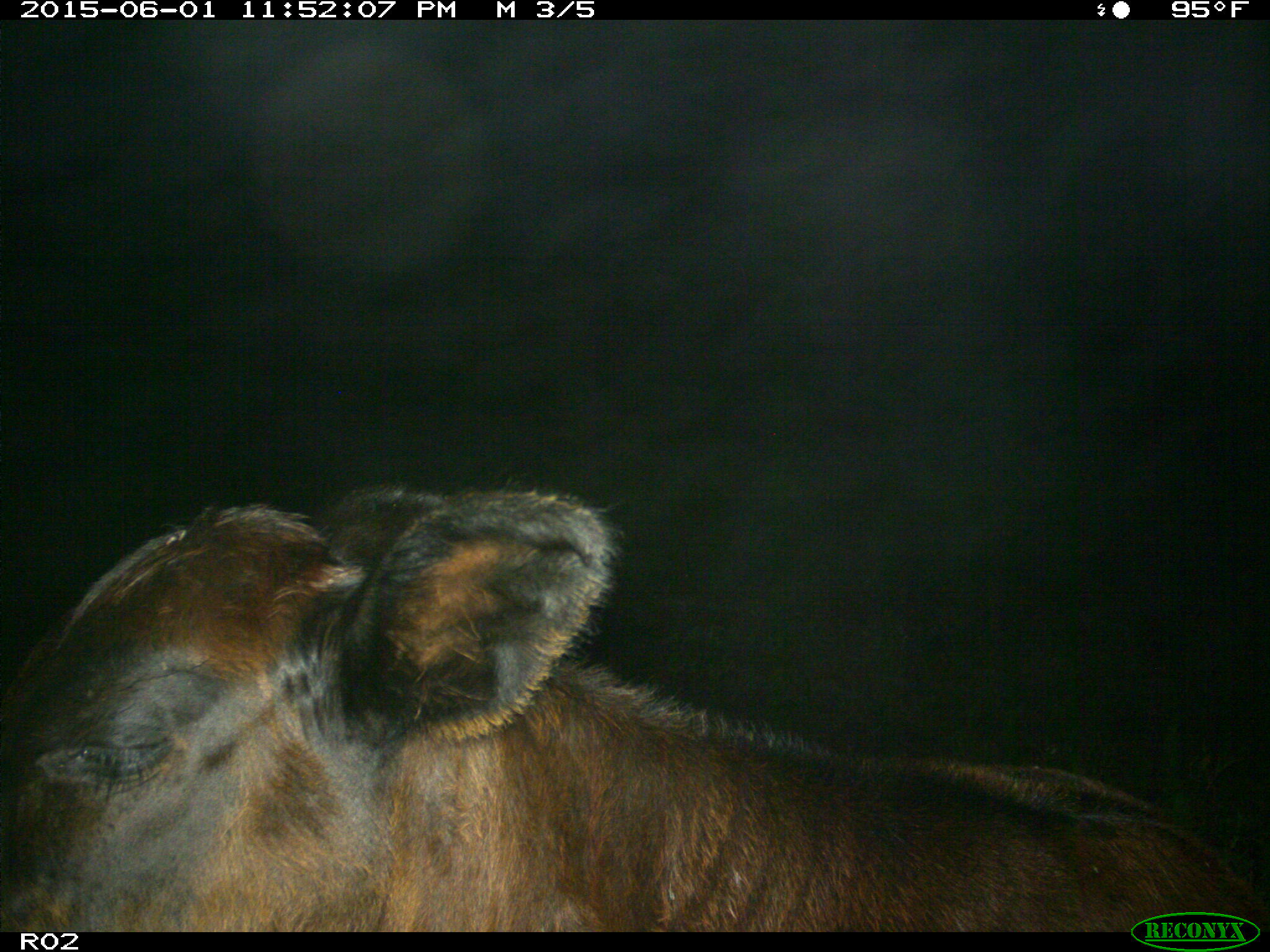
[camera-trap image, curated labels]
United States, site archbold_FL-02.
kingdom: Animalia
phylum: Chordata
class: Mammalia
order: Artiodactyla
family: Bovidae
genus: Bos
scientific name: Bos taurus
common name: domestic cow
Bos taurus (domestic cow).